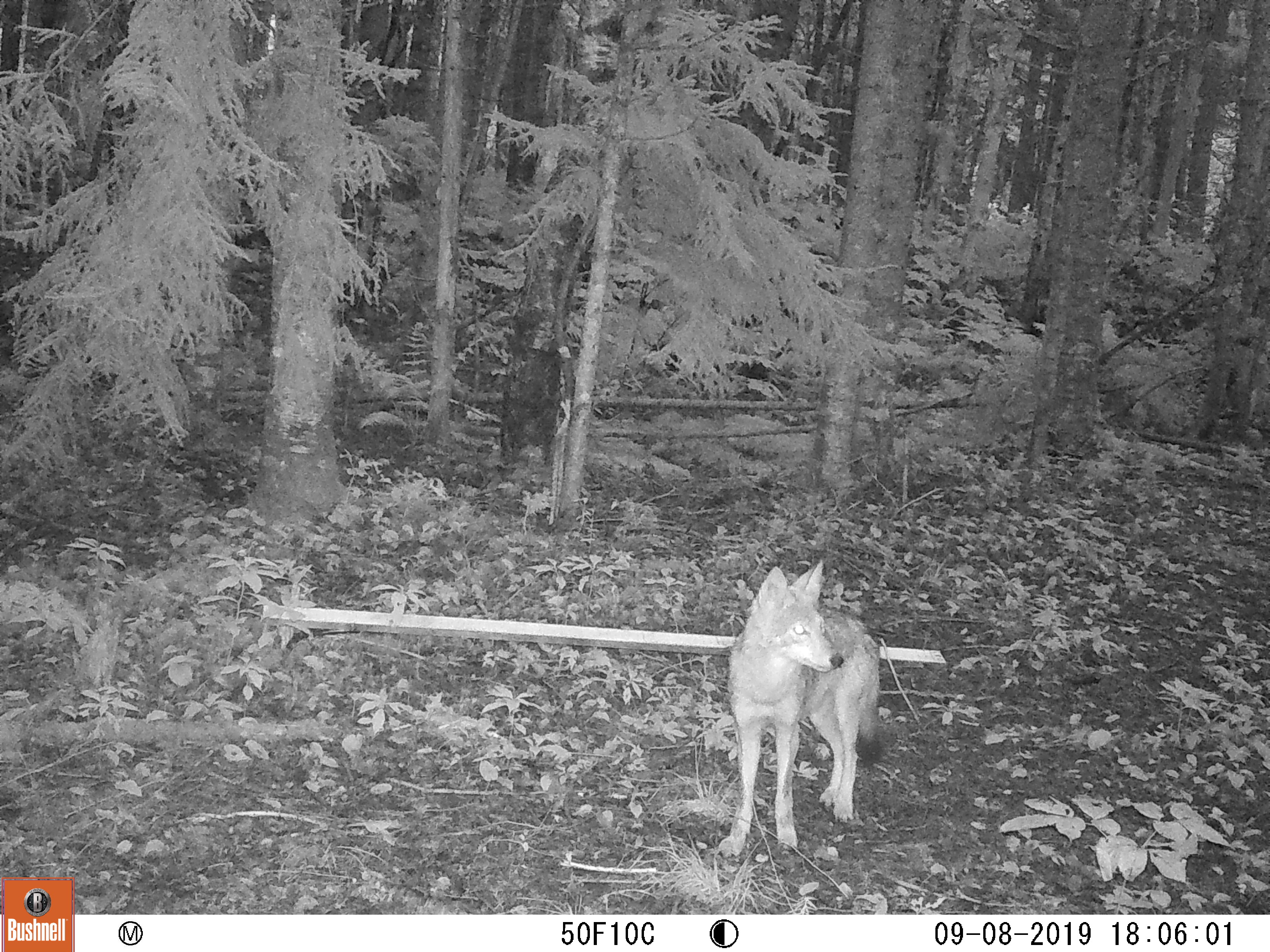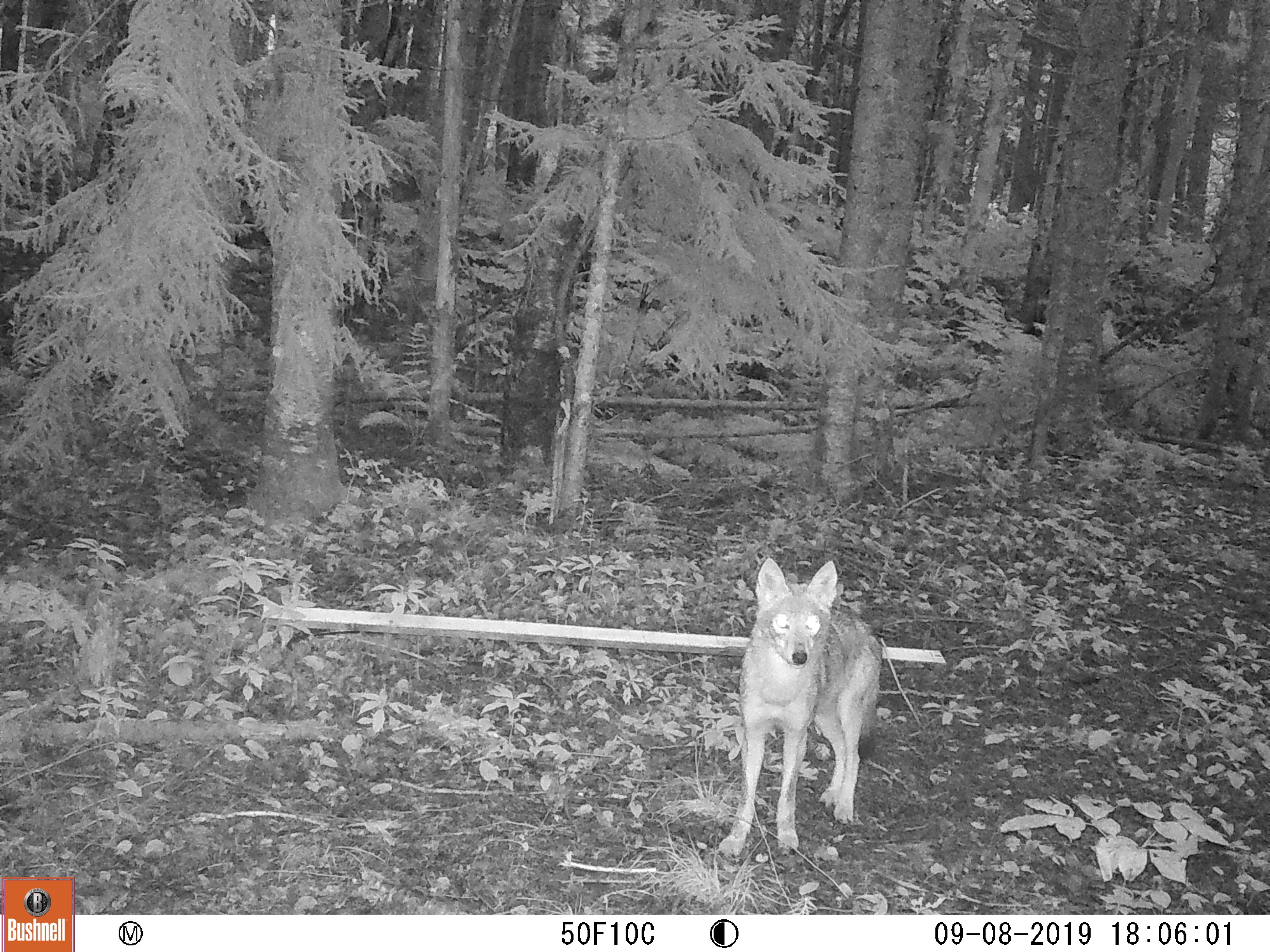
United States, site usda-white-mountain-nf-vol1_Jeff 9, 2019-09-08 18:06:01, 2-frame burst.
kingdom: Animalia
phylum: Chordata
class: Mammalia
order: Carnivora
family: Canidae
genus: Canis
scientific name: Canis latrans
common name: coyote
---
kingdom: Animalia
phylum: Chordata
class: Mammalia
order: Artiodactyla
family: Cervidae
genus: Alces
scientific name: Alces alces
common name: moose